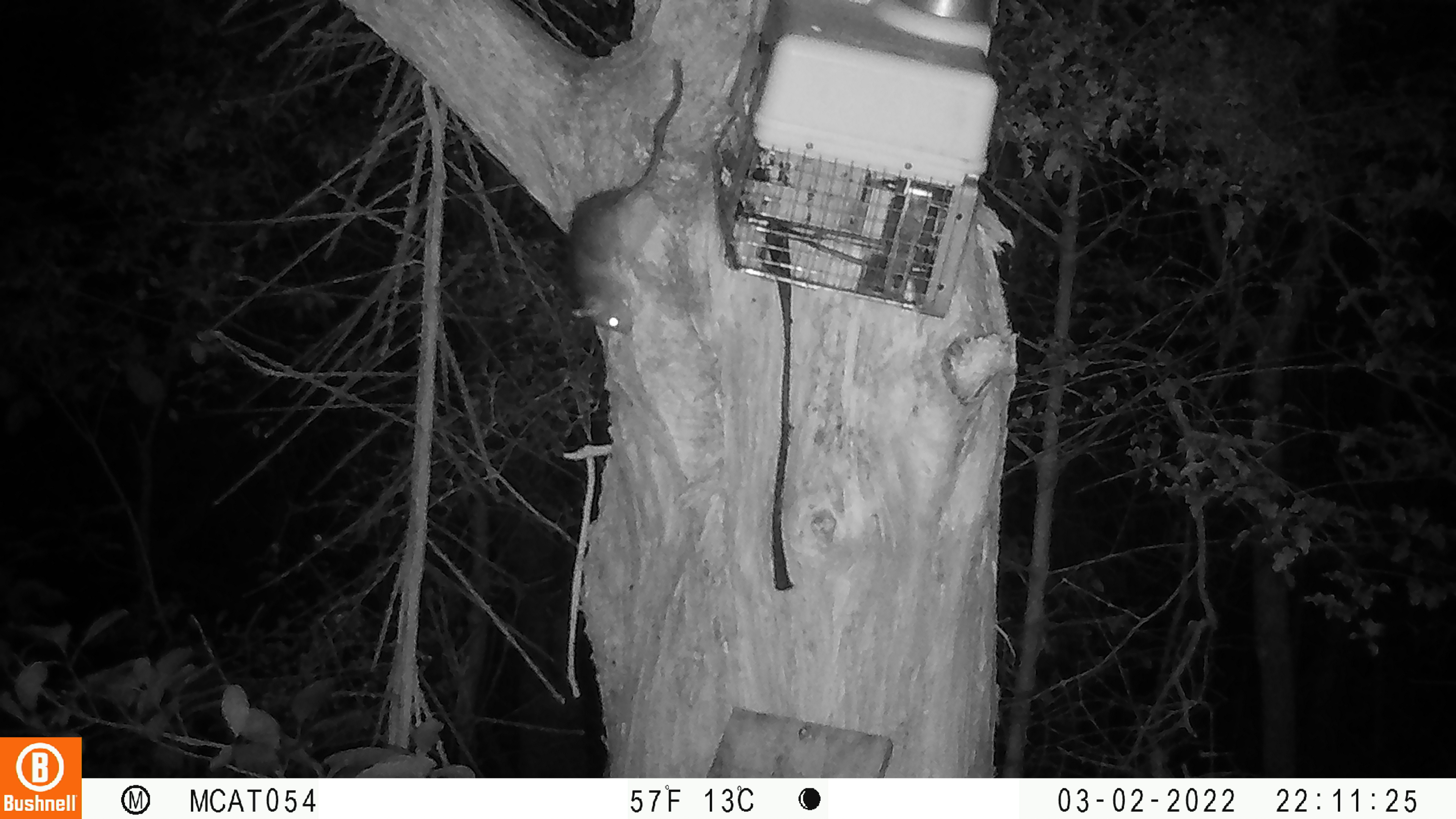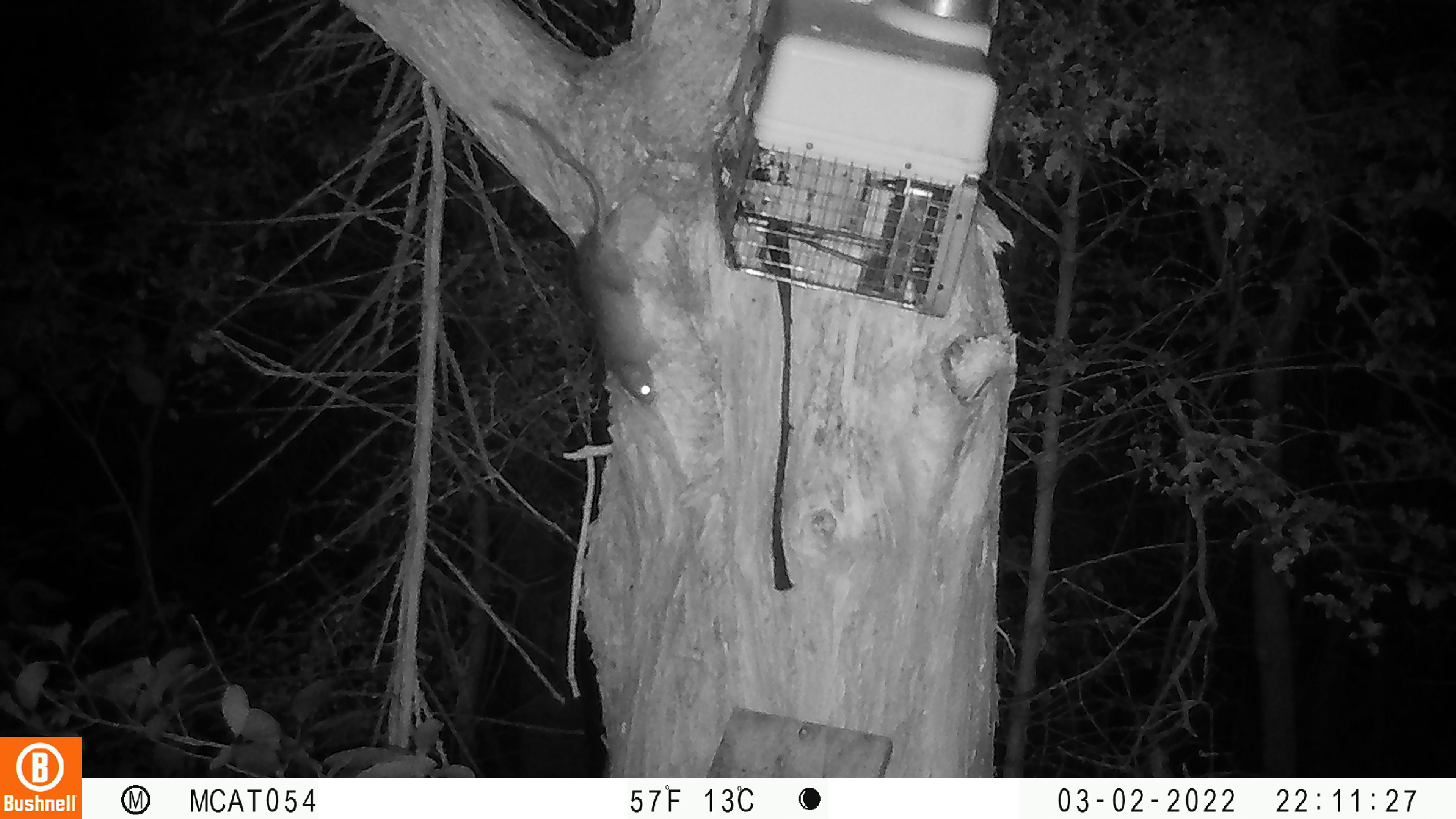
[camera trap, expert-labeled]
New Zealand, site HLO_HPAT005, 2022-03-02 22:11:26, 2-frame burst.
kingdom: Animalia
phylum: Chordata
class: Mammalia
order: Rodentia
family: Muridae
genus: Rattus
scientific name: Rattus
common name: rat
Rat (Rattus).